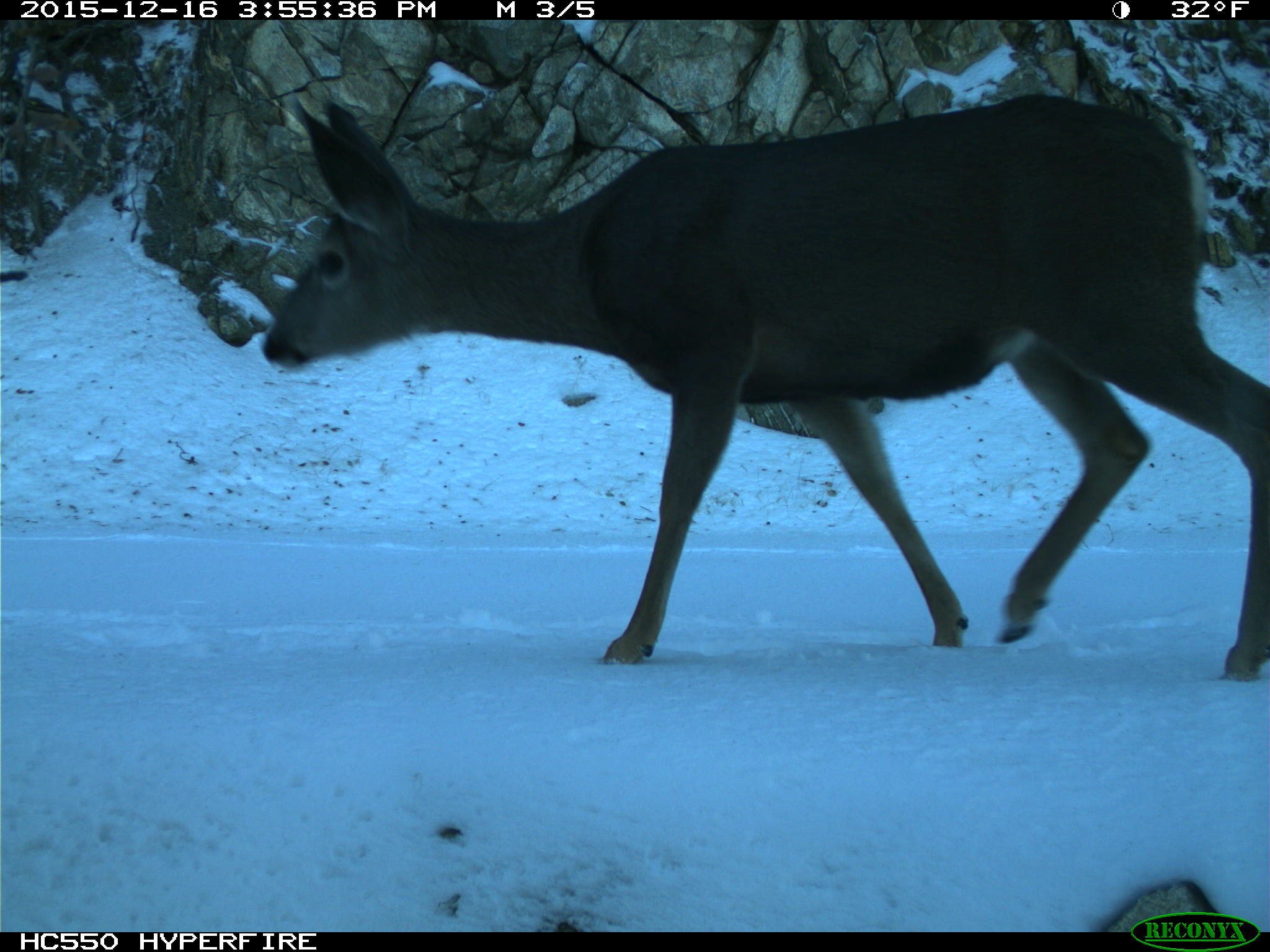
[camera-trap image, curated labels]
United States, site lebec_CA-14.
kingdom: Animalia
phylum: Chordata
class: Mammalia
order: Artiodactyla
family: Cervidae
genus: Odocoileus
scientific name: Odocoileus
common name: deer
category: unidentified deer